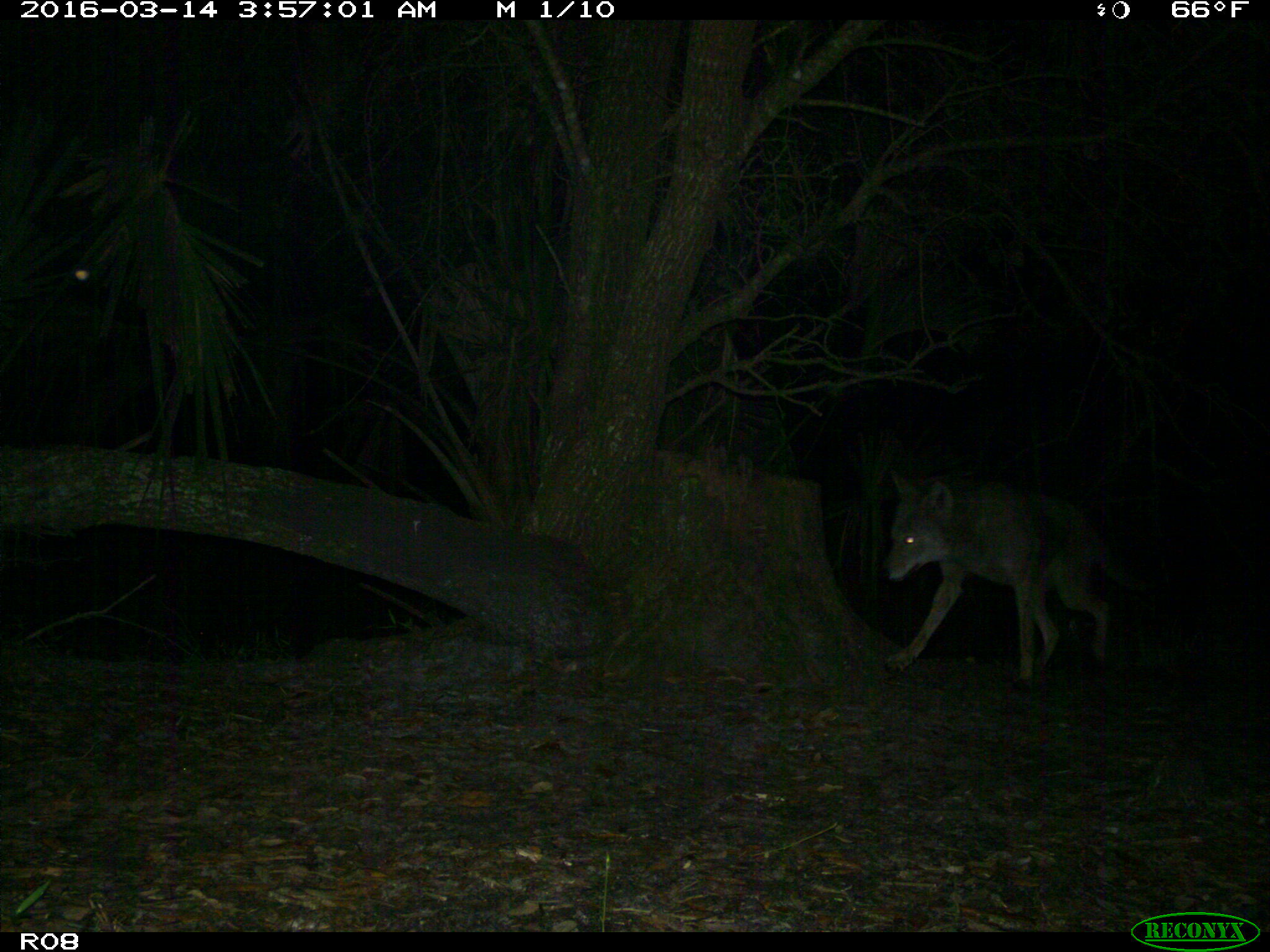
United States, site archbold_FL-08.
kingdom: Animalia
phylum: Chordata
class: Mammalia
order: Carnivora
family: Canidae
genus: Canis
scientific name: Canis latrans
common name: coyote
Canis latrans (coyote).